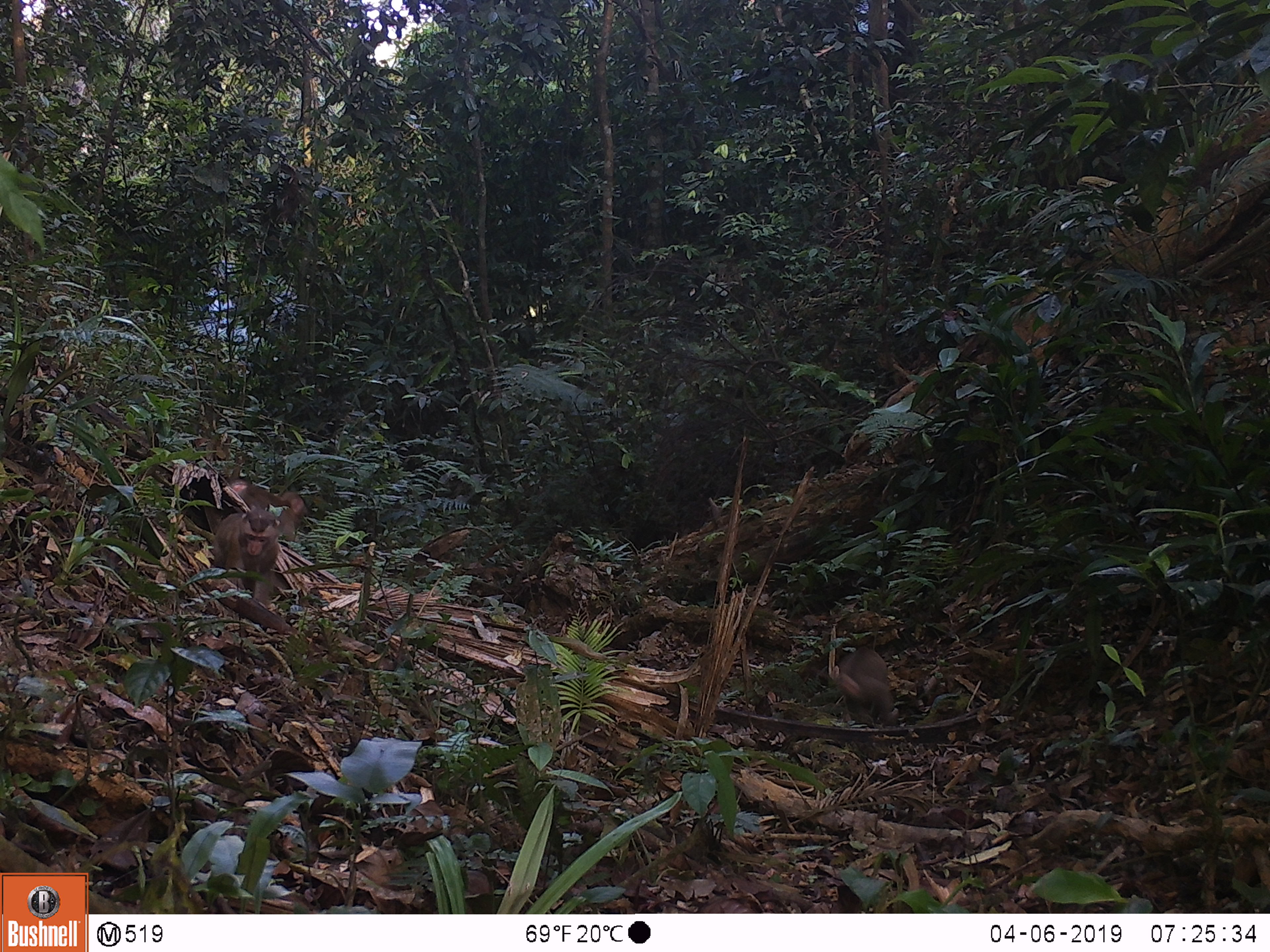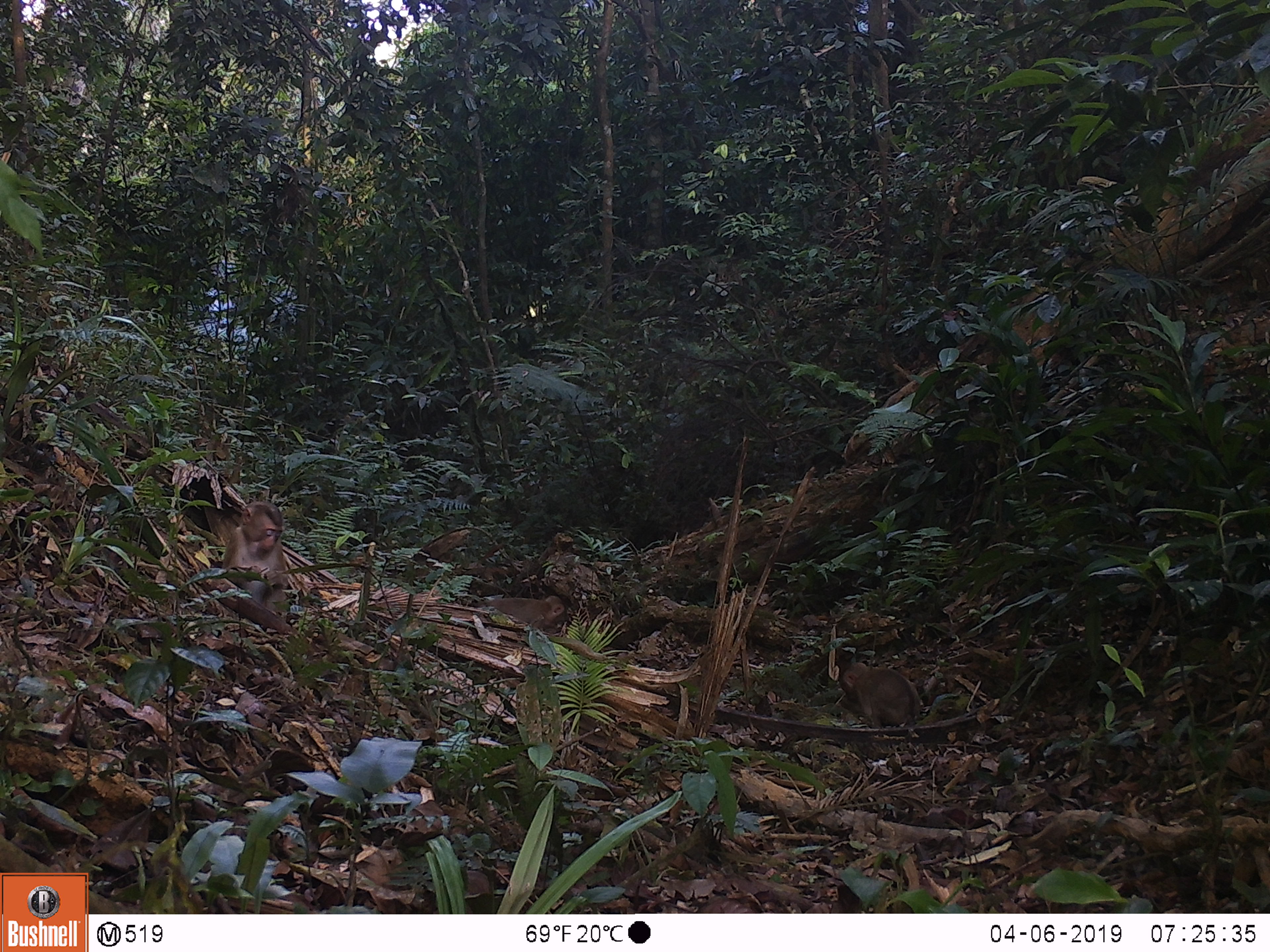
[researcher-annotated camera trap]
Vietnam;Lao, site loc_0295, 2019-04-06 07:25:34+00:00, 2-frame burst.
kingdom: Animalia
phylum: Chordata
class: Mammalia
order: Primates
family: Cercopithecidae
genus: Macaca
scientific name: Macaca nemestrina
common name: pig-tailed macaque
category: pig tailed macaque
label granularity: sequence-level